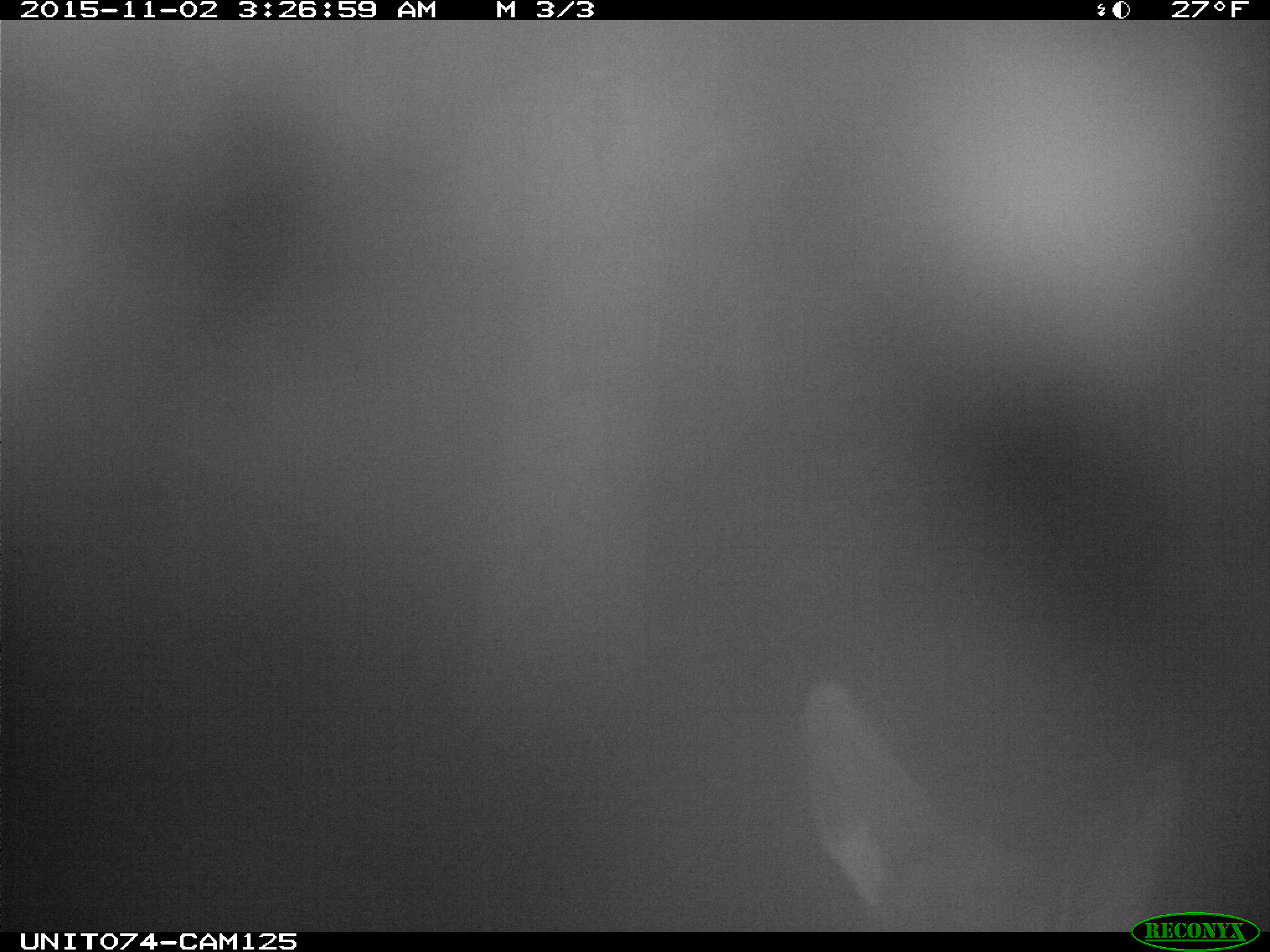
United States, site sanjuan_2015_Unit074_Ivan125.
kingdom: Animalia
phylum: Chordata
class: Mammalia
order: Artiodactyla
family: Cervidae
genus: Cervus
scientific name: Cervus elaphus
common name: red deer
Cervus elaphus (red deer).